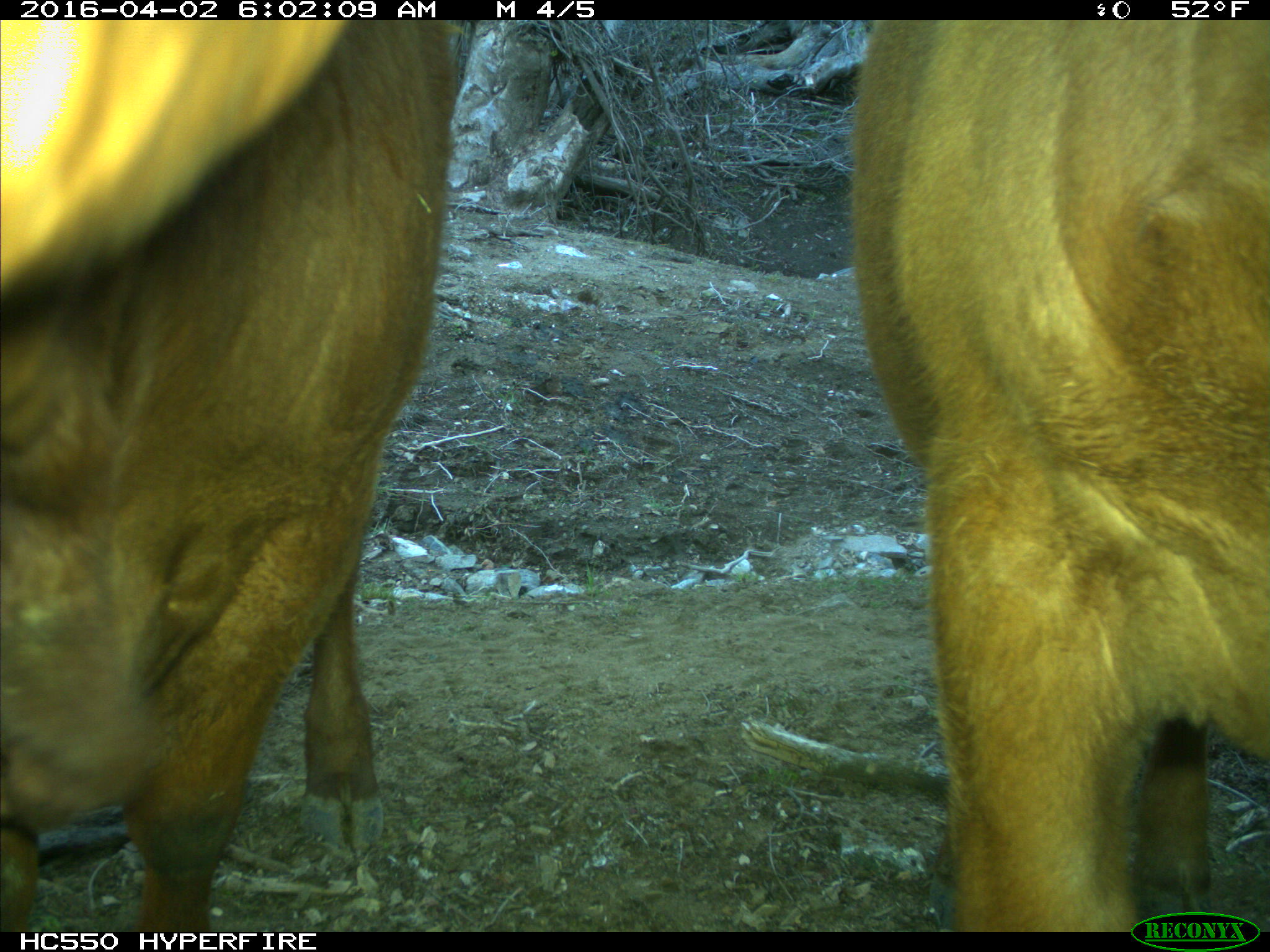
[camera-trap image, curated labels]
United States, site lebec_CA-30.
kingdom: Animalia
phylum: Chordata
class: Mammalia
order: Artiodactyla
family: Bovidae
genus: Bos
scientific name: Bos taurus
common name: domestic cow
Bos taurus (domestic cow).